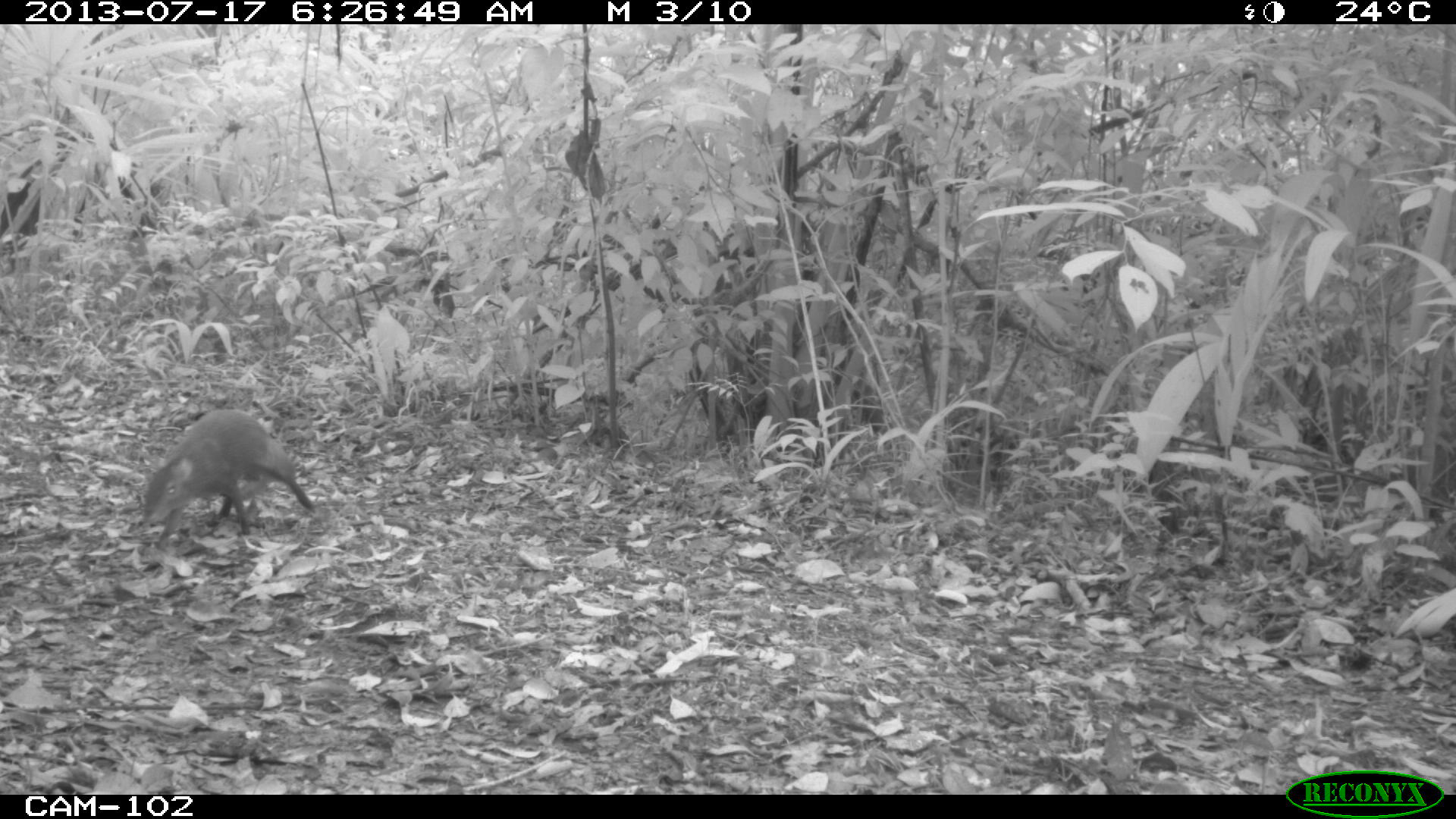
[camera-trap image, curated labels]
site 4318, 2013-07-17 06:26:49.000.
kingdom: Animalia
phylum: Chordata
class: Mammalia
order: Rodentia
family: Dasyproctidae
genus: Dasyprocta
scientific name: Dasyprocta punctata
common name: central american agouti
Dasyprocta punctata (central american agouti), count 1.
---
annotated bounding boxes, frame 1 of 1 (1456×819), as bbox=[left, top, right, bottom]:
dasyprocta punctata: bbox=[141, 408, 315, 541]